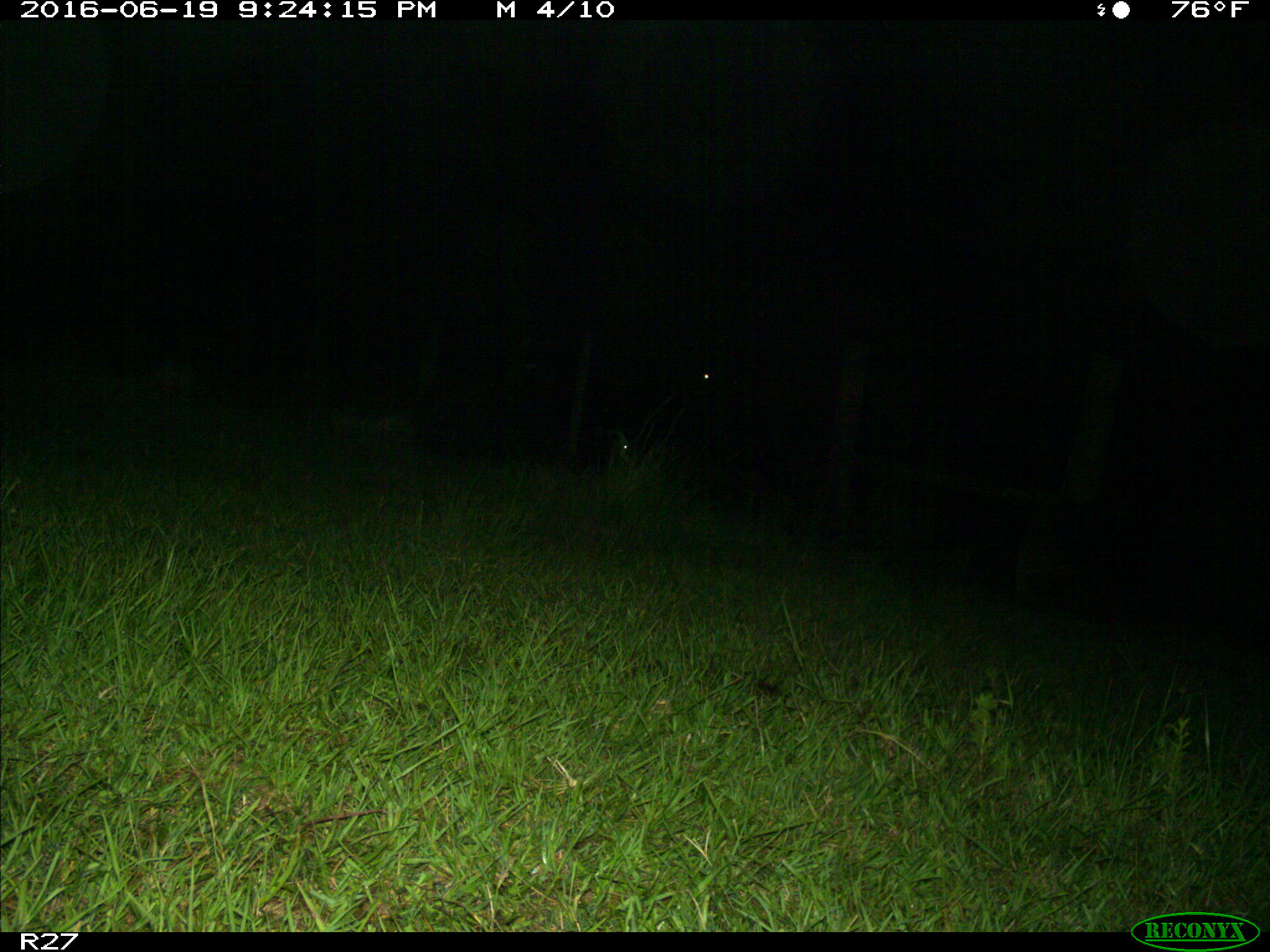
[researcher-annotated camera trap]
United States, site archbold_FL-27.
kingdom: Animalia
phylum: Chordata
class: Mammalia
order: Artiodactyla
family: Bovidae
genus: Bos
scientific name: Bos taurus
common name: domestic cow